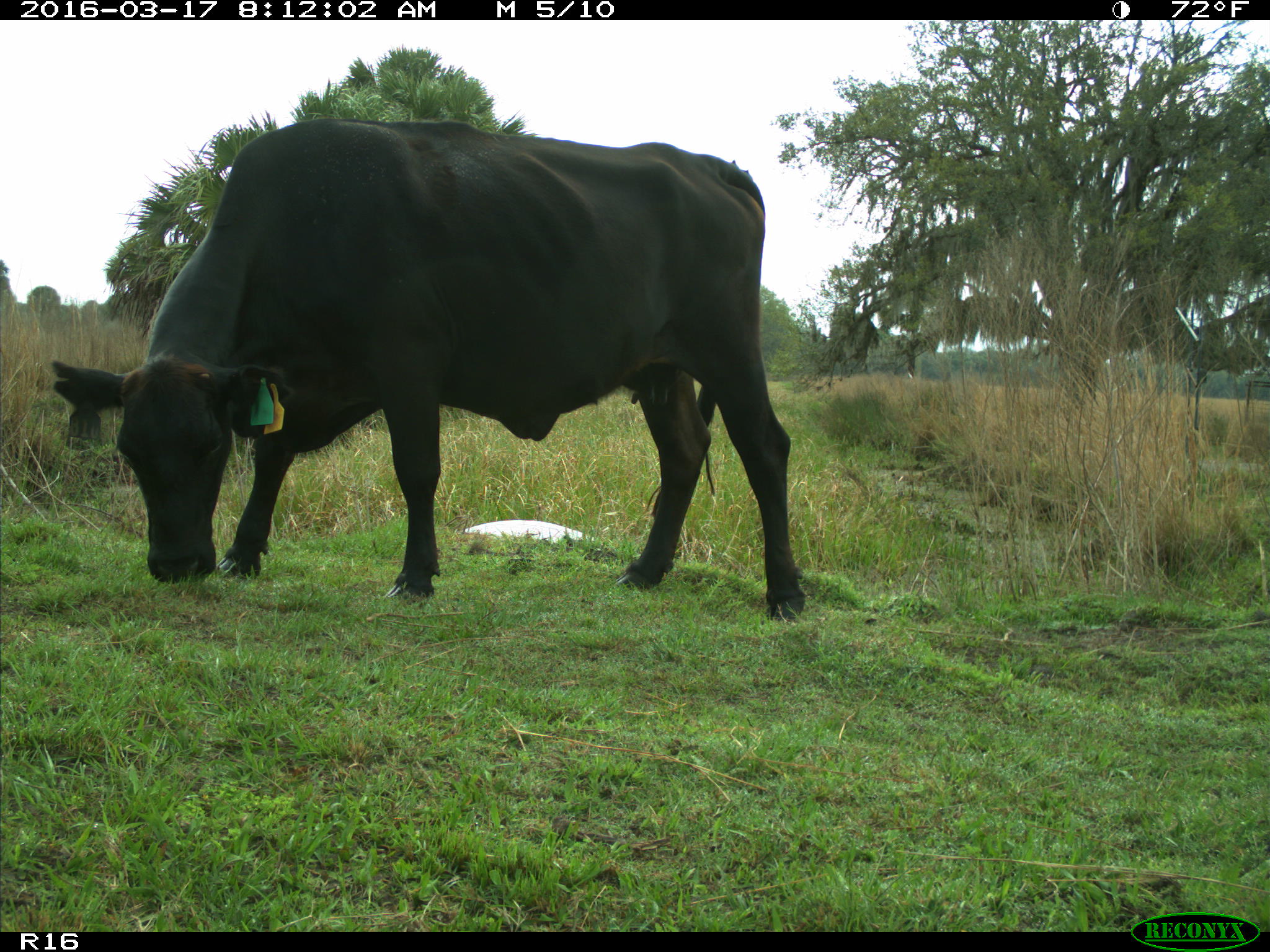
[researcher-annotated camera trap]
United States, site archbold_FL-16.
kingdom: Animalia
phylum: Chordata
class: Mammalia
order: Artiodactyla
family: Bovidae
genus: Bos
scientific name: Bos taurus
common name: domestic cow